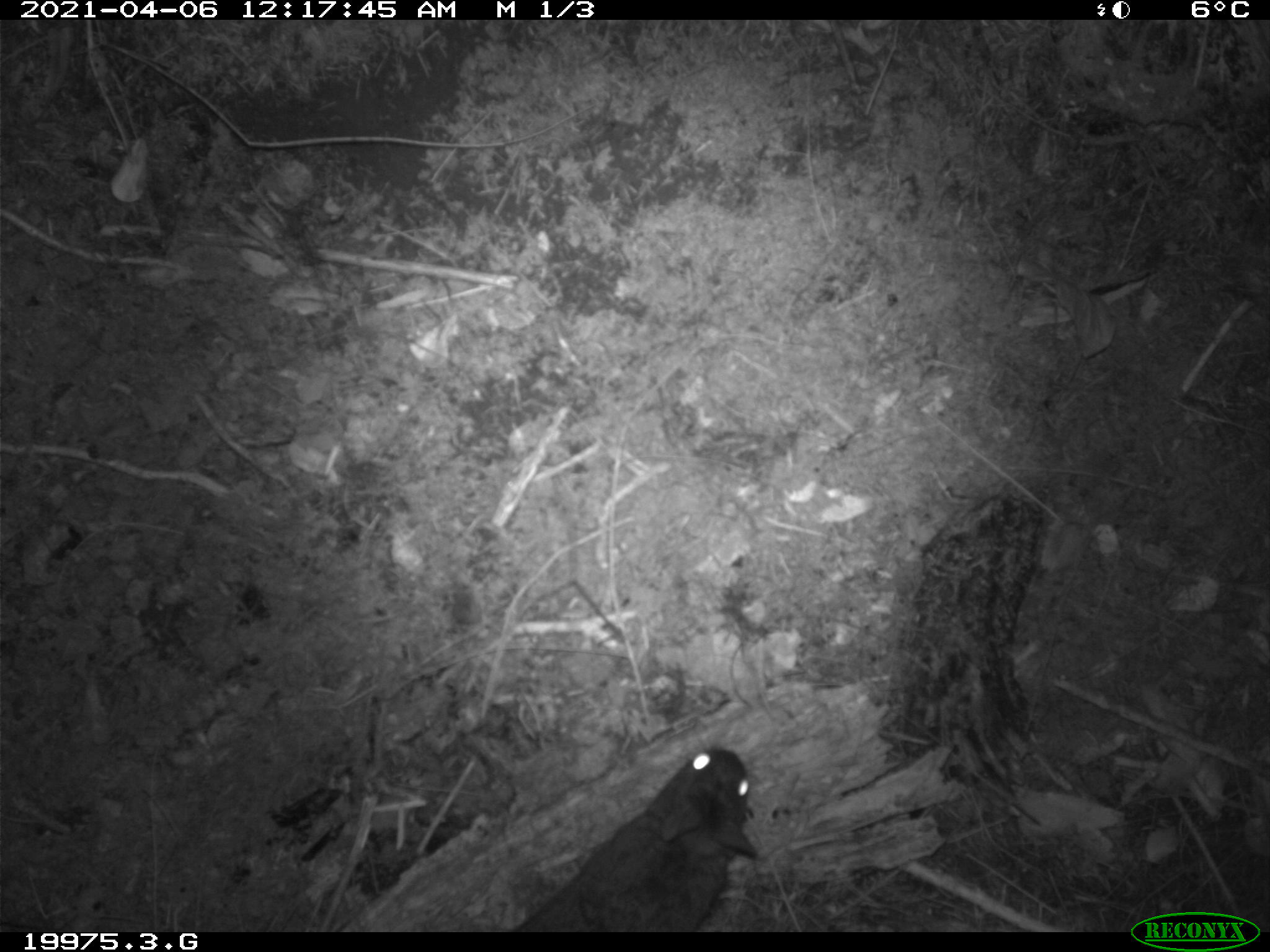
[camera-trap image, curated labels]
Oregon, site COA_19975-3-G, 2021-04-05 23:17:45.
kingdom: Animalia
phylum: Chordata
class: Mammalia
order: Lagomorpha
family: Leporidae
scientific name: Leporidae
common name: hares and rabbits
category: leporidae family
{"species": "leporidae family (hares and rabbits) (Leporidae)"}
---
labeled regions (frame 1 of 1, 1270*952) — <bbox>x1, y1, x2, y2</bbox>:
leporidae family: <bbox>514, 746, 761, 925</bbox>